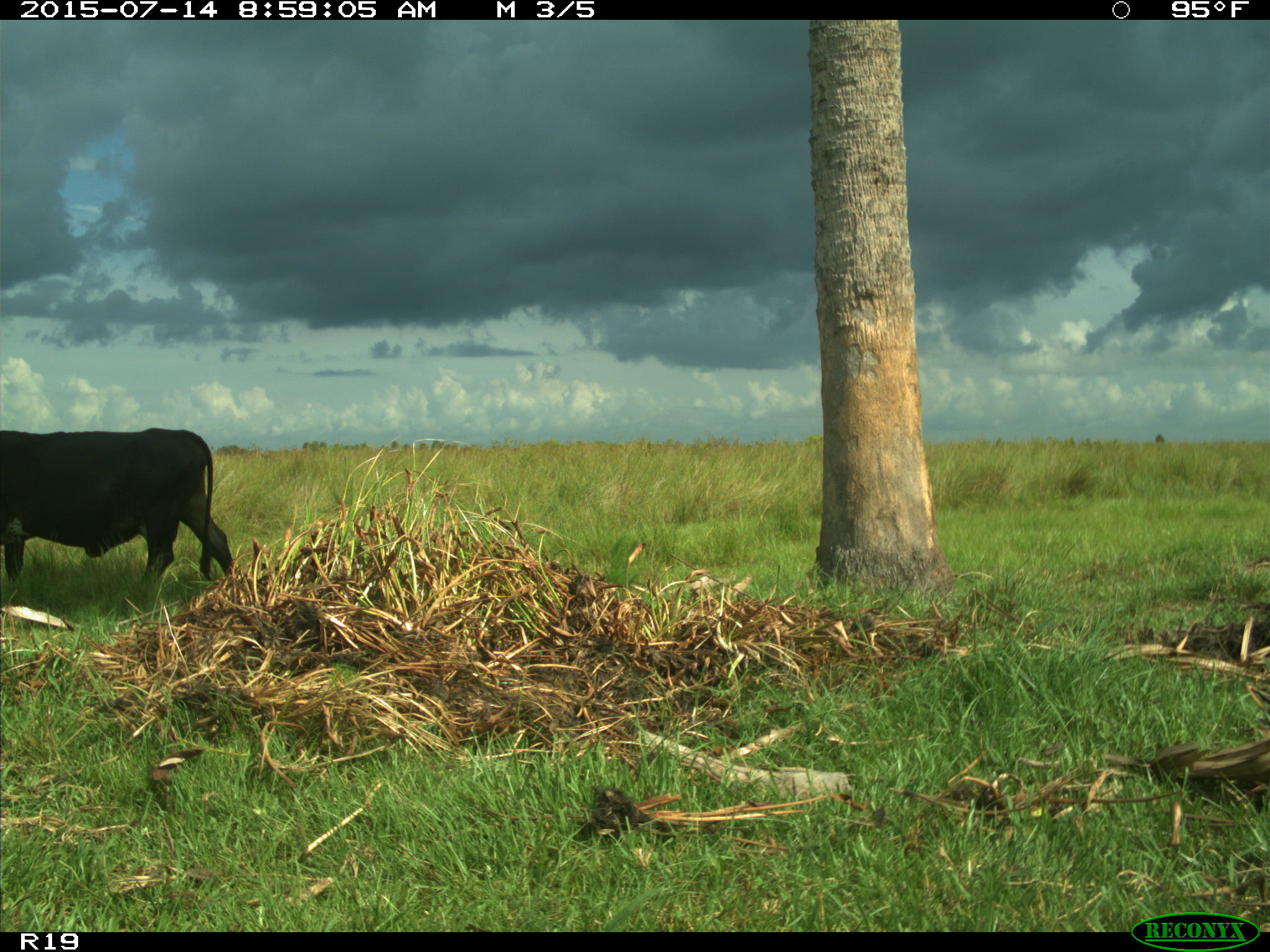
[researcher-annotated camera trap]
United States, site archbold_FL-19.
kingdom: Animalia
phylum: Chordata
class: Mammalia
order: Artiodactyla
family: Bovidae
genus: Bos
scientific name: Bos taurus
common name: domestic cow